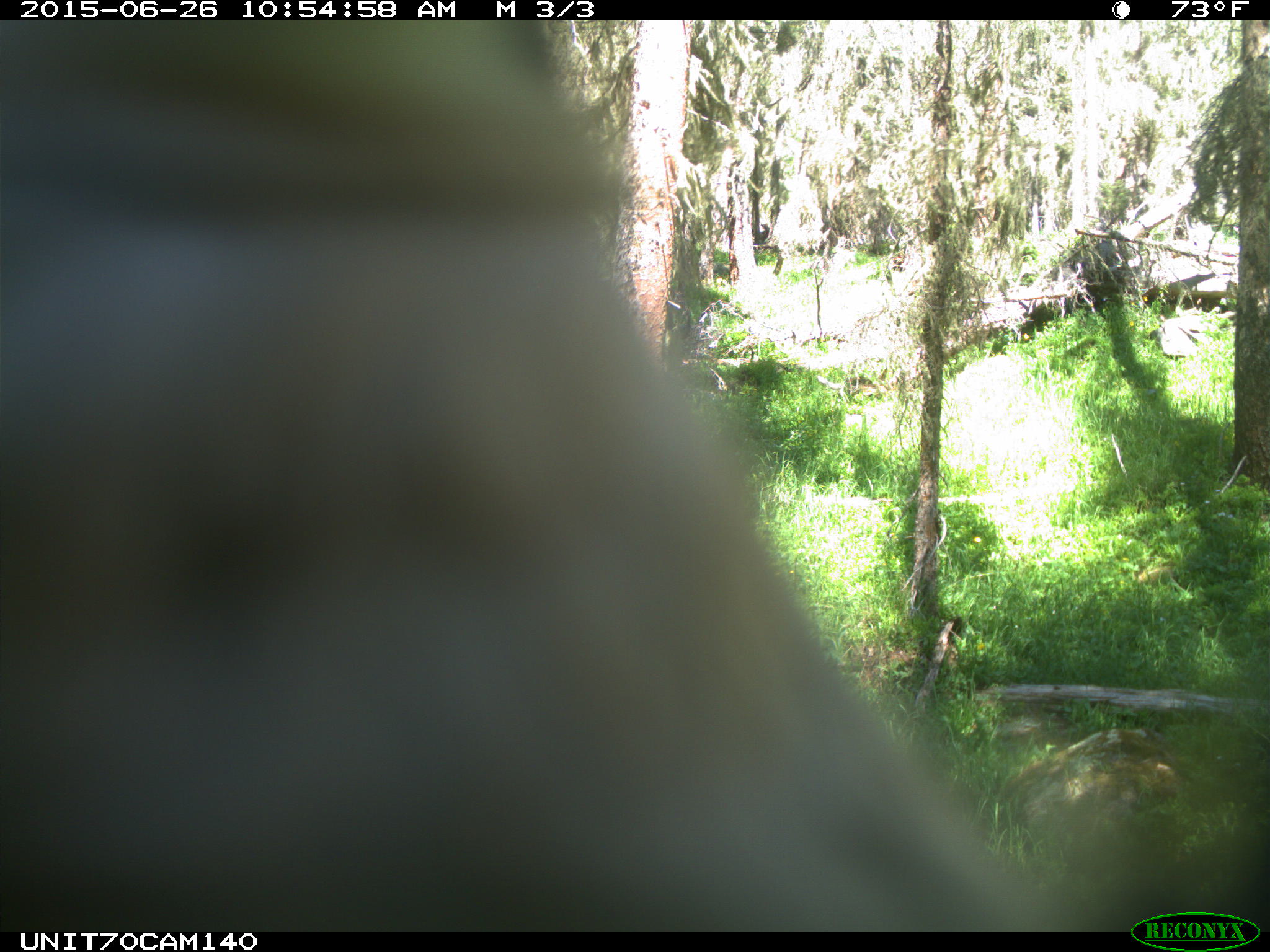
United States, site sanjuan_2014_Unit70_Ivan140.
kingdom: Animalia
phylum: Chordata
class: Aves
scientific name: Aves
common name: birds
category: unidentified bird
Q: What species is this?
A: Unidentified bird (birds) (Aves).